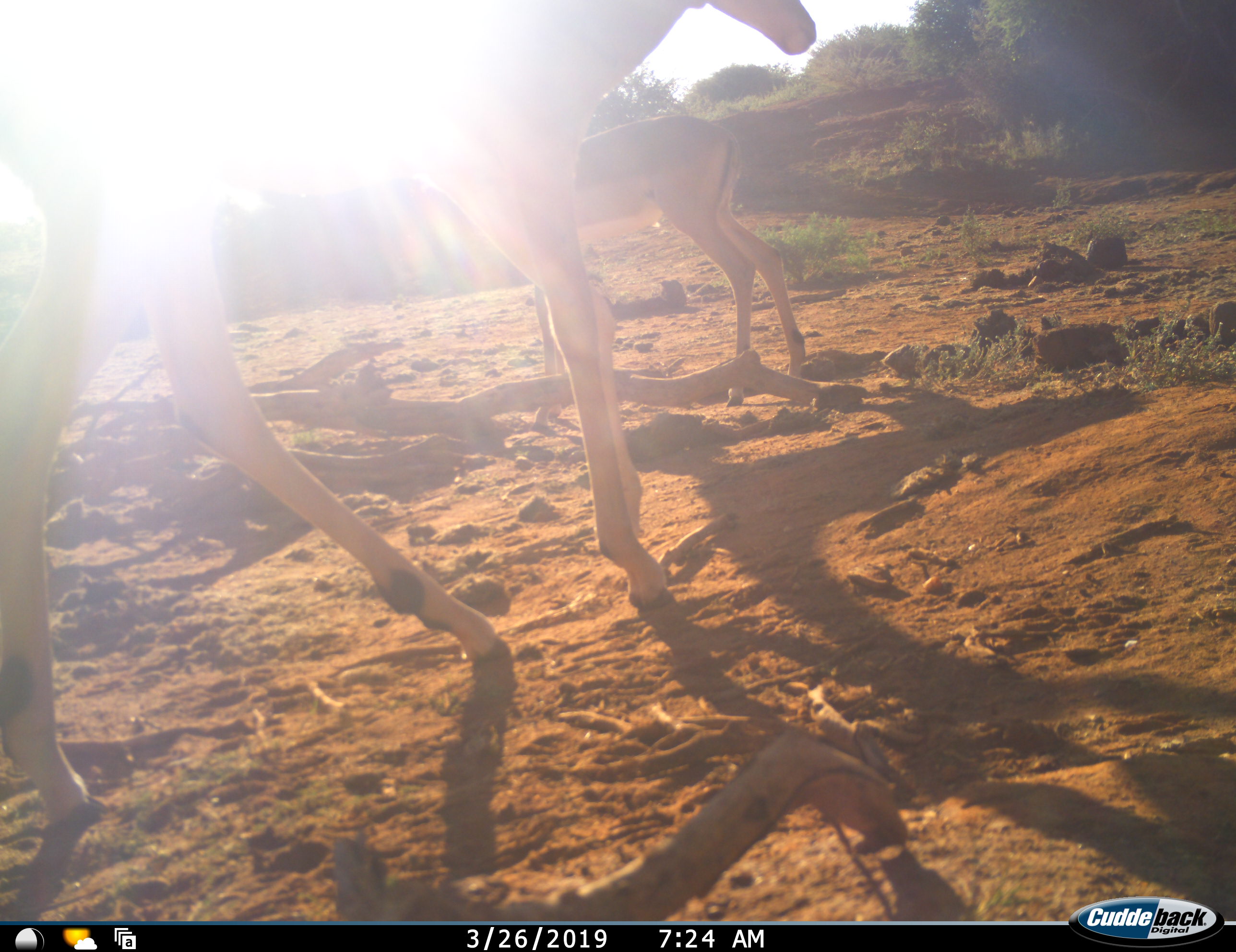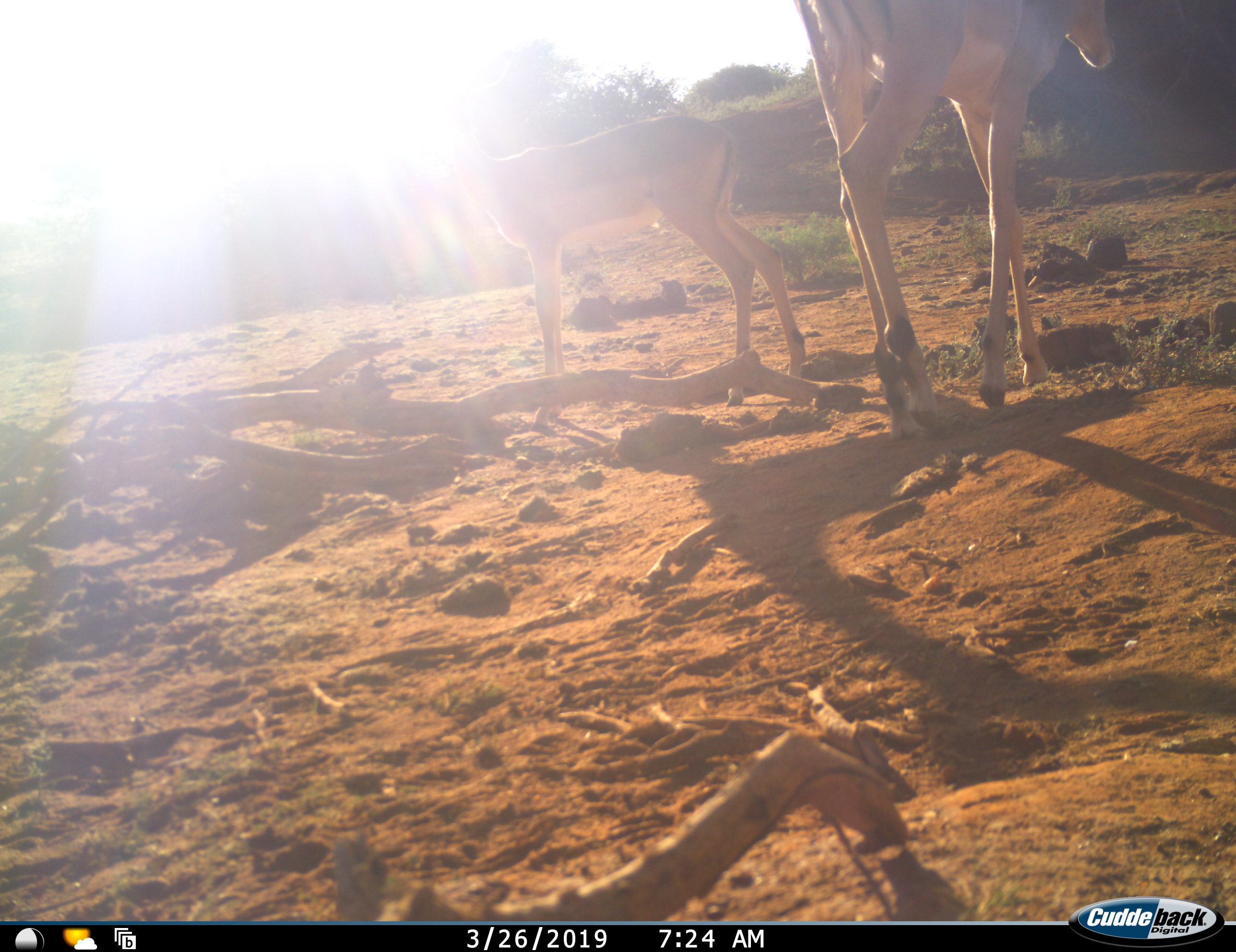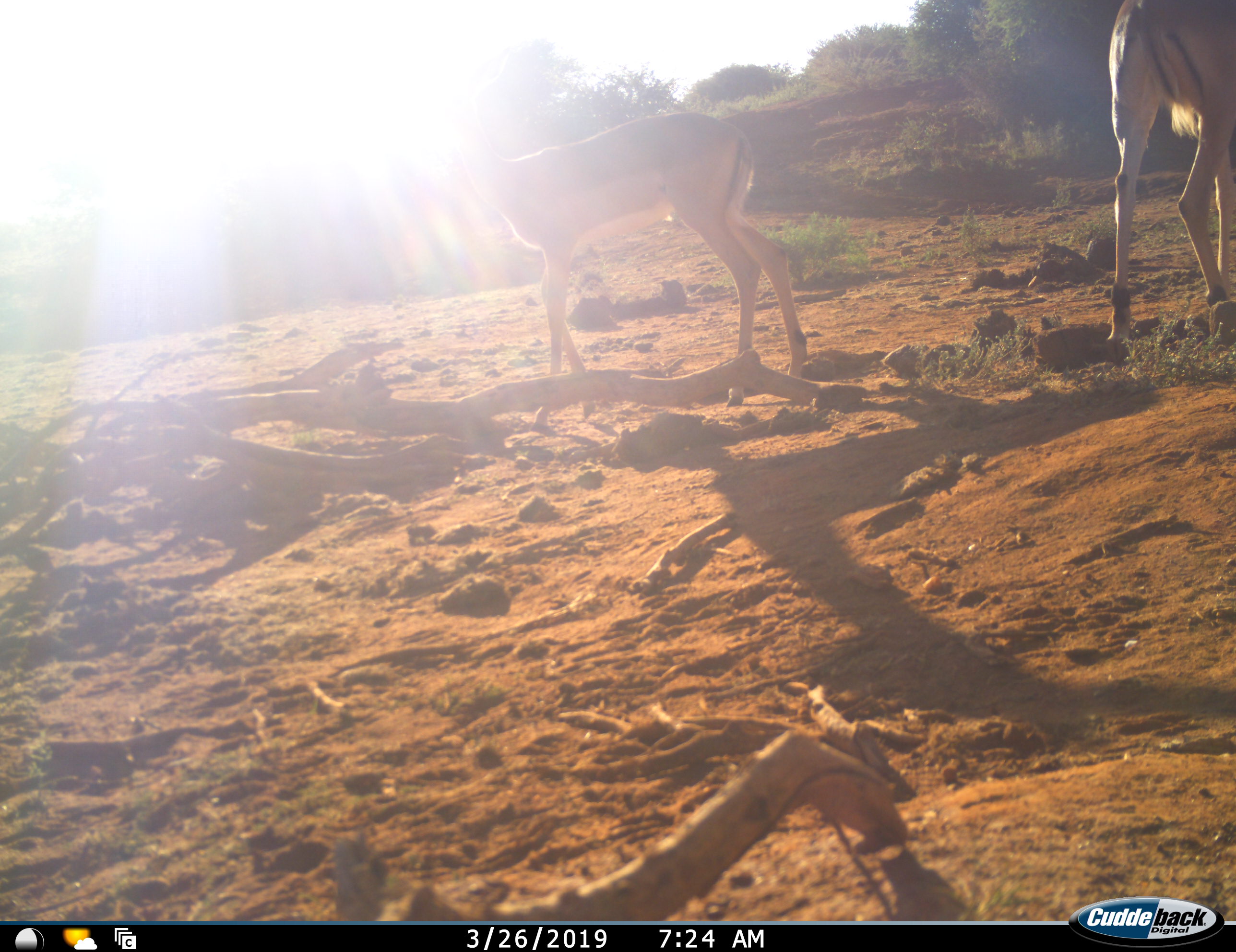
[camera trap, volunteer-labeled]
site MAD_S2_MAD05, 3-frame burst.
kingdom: Animalia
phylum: Chordata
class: Mammalia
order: Artiodactyla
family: Bovidae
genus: Aepyceros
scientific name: Aepyceros melampus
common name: impala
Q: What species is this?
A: Impala (Aepyceros melampus).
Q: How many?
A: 2.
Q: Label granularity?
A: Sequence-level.